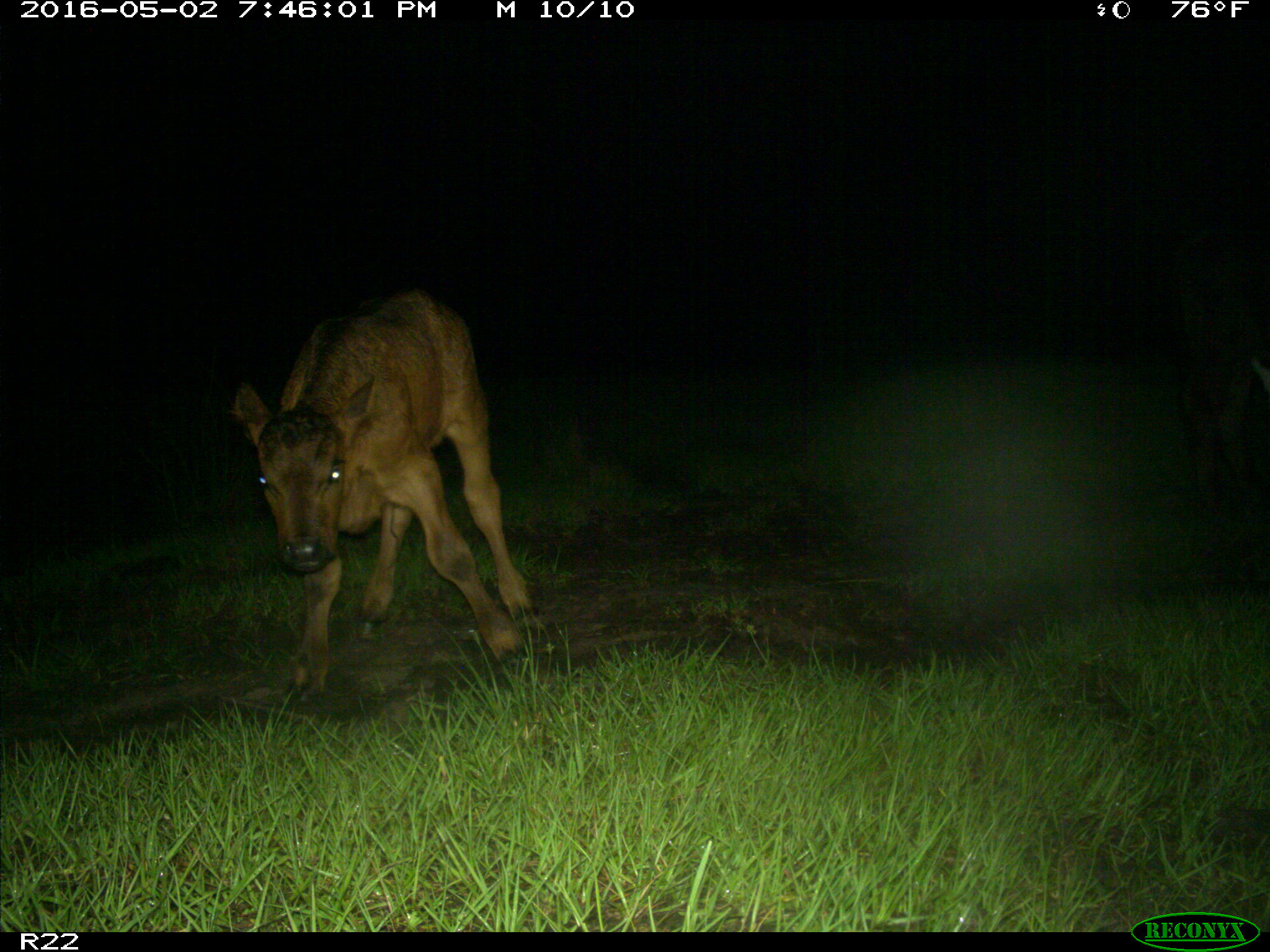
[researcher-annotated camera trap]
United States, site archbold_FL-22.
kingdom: Animalia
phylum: Chordata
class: Mammalia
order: Artiodactyla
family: Bovidae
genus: Bos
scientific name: Bos taurus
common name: domestic cow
Bos taurus (domestic cow).